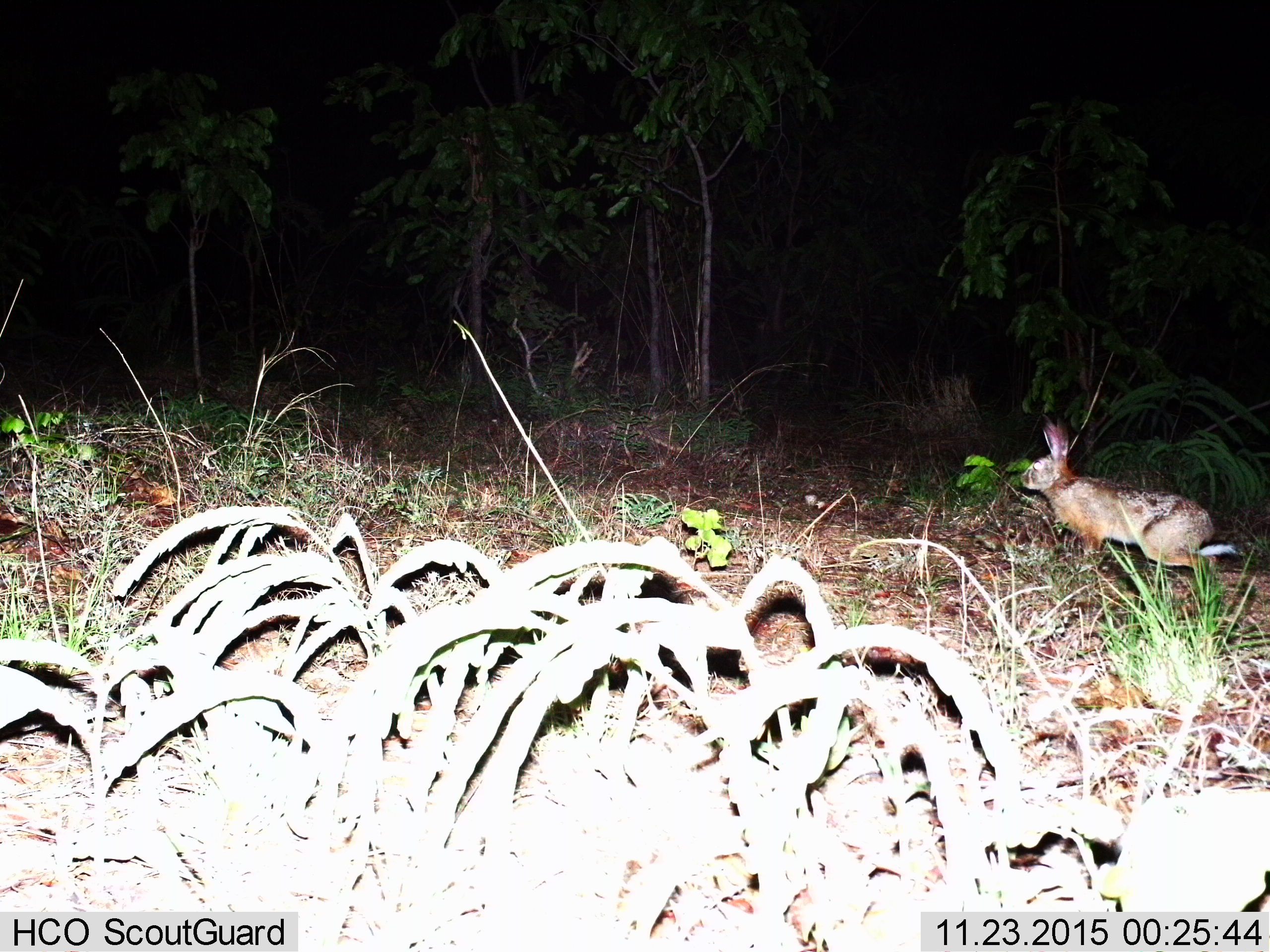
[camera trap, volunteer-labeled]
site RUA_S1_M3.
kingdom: Animalia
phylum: Chordata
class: Mammalia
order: Lagomorpha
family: Leporidae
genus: Lepus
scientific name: Lepus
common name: hare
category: hareunknown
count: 1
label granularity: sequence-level